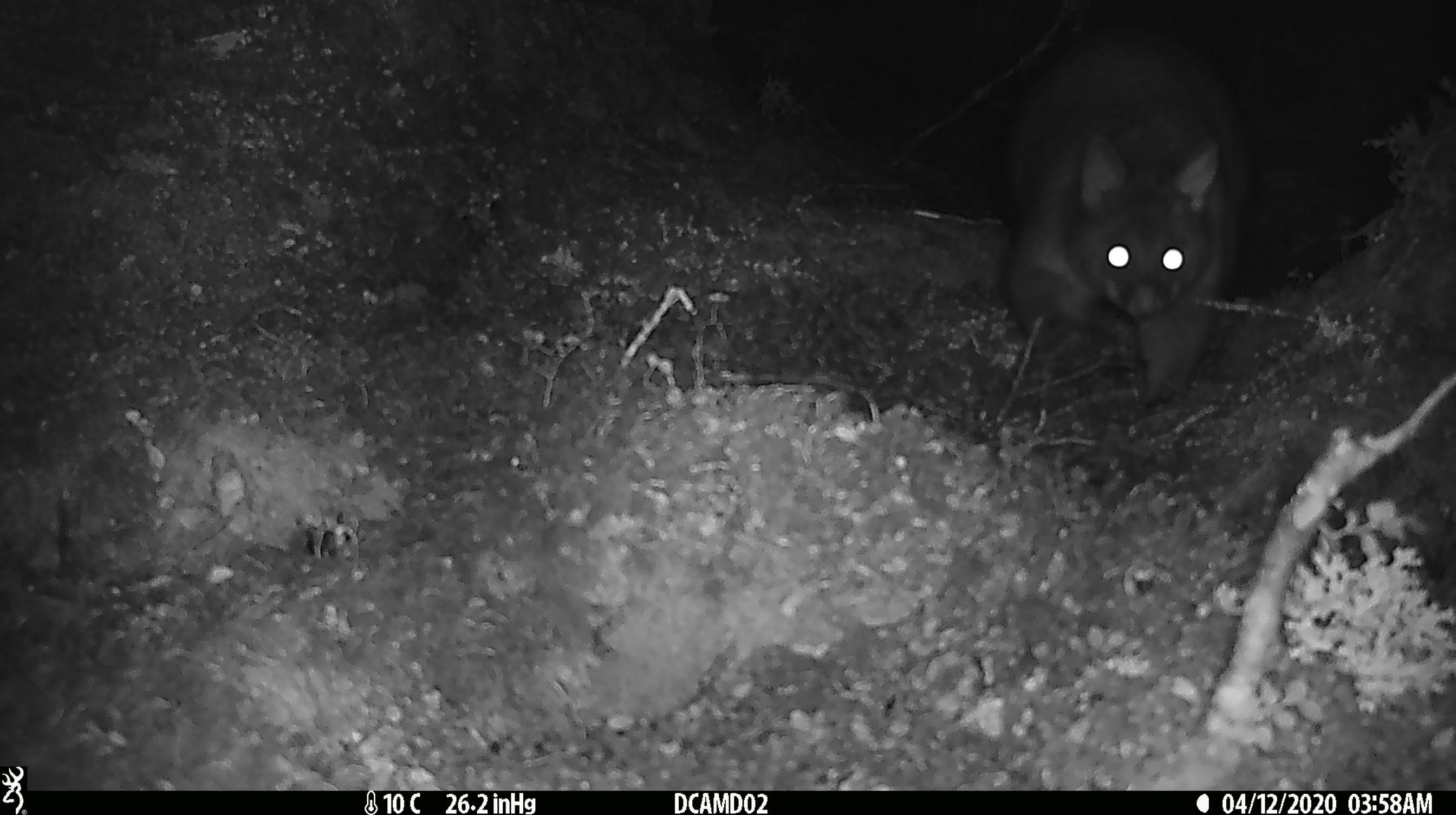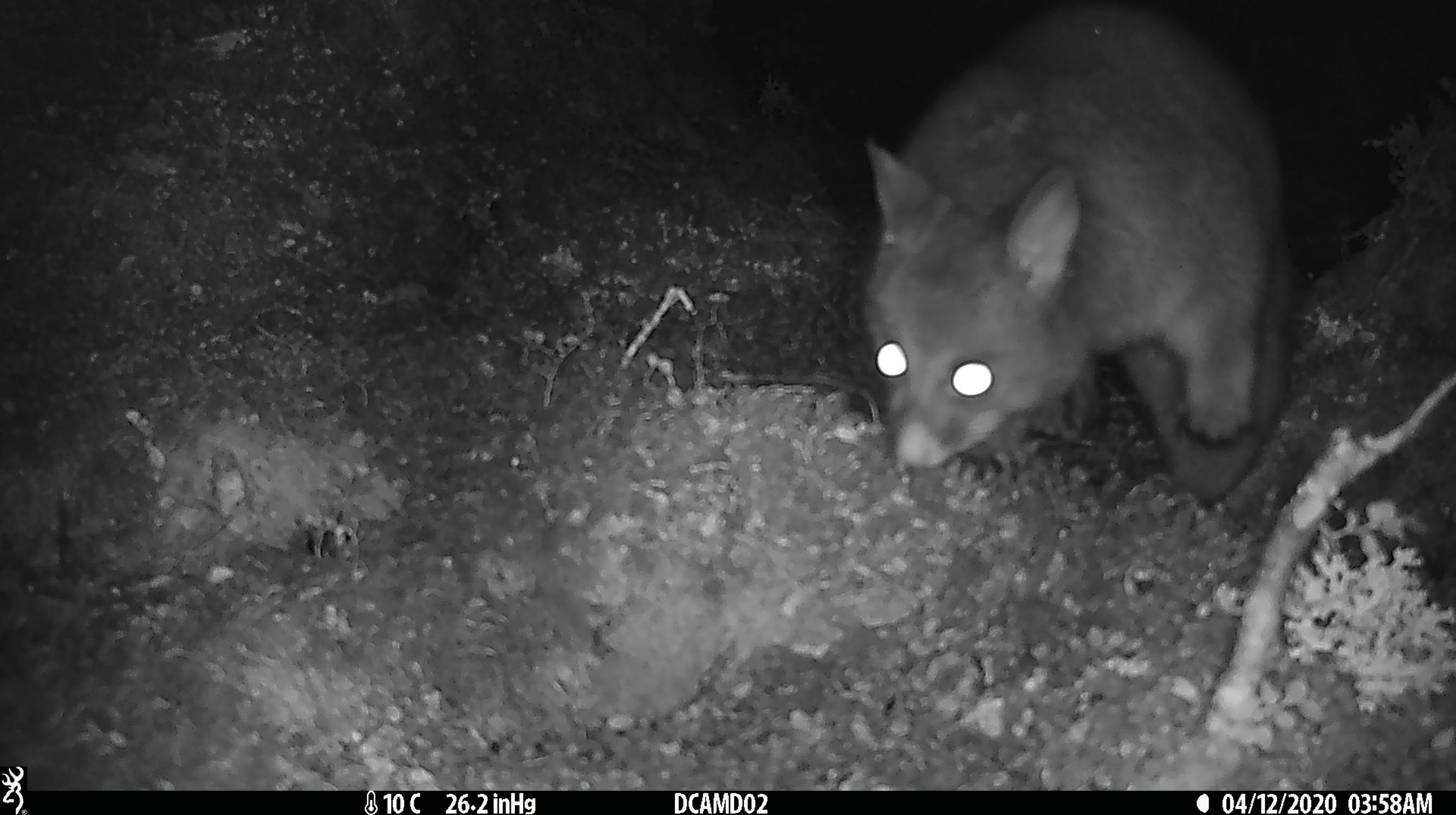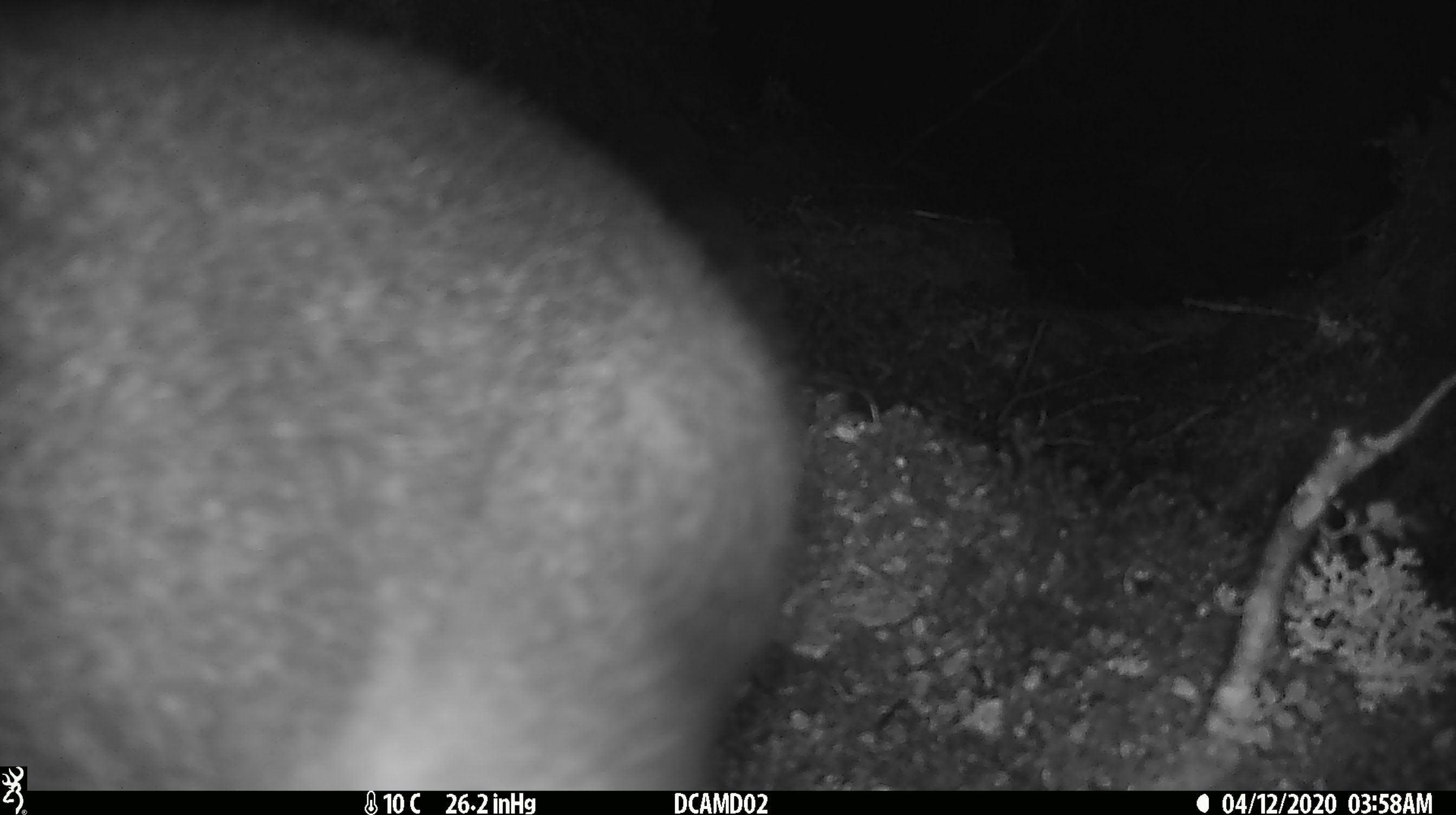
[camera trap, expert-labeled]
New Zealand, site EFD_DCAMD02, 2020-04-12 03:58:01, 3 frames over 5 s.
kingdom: Animalia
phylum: Chordata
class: Mammalia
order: Diprotodontia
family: Phalangeridae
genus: Trichosurus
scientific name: Trichosurus vulpecula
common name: common brushtail possum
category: possum